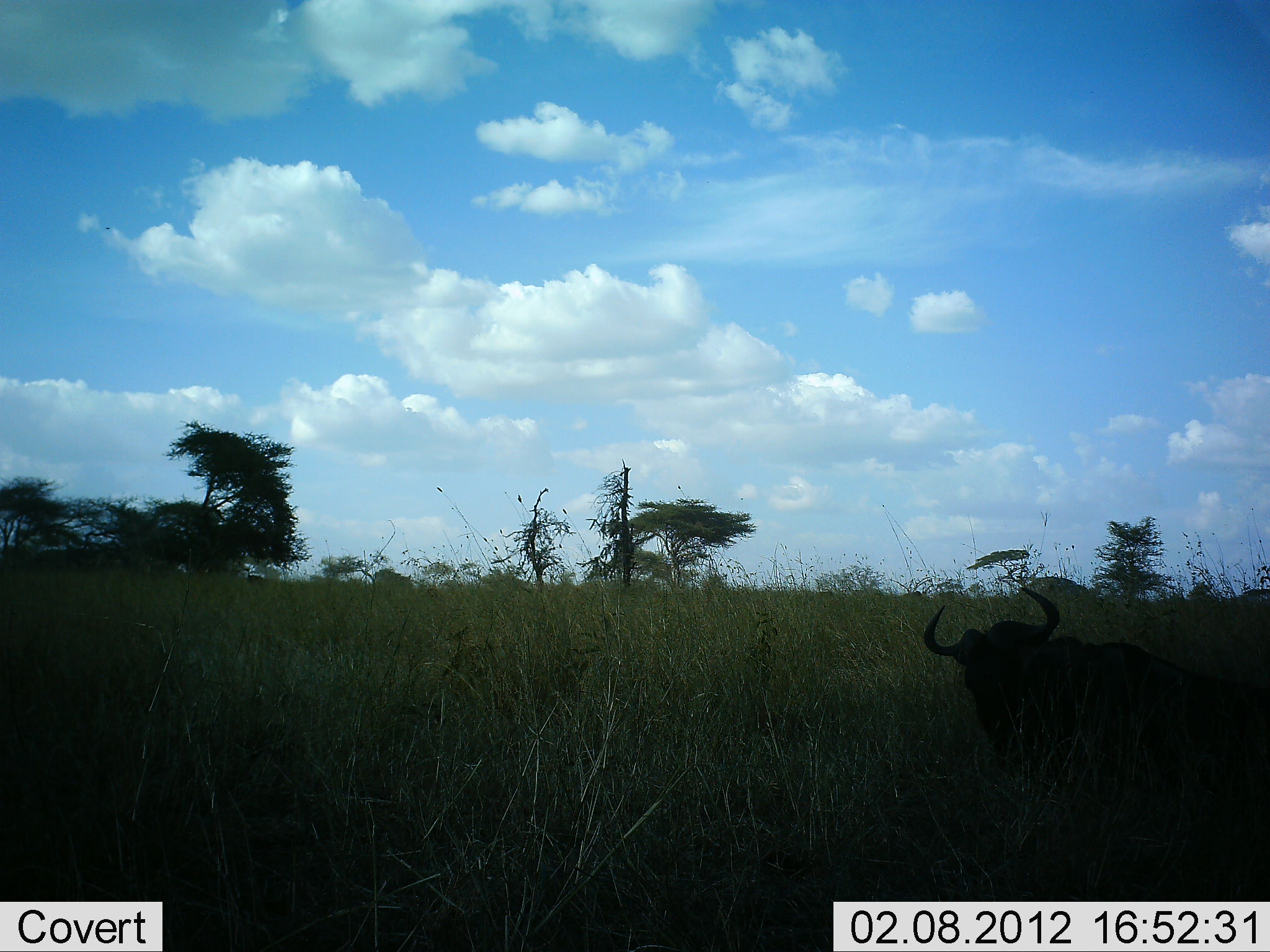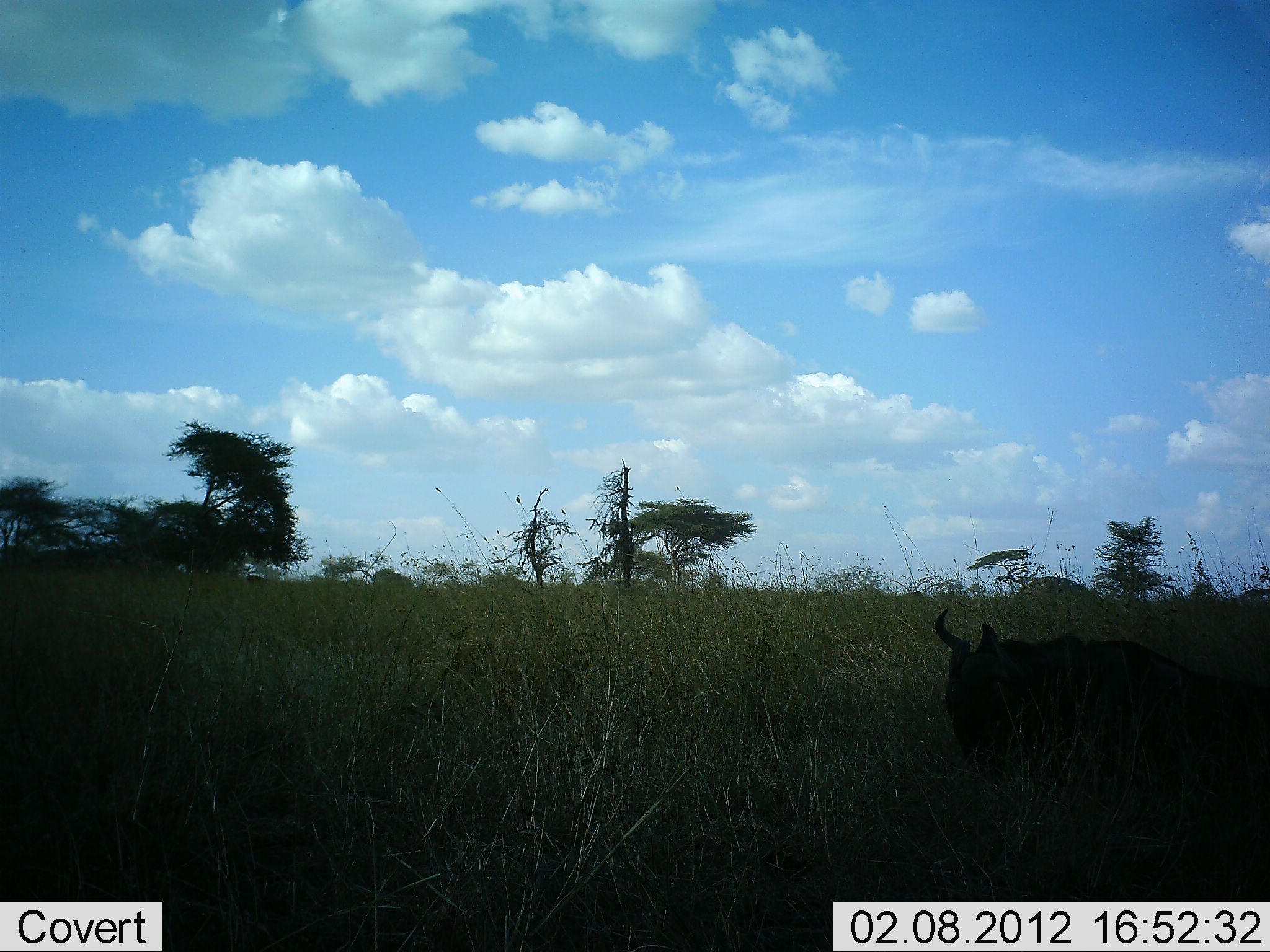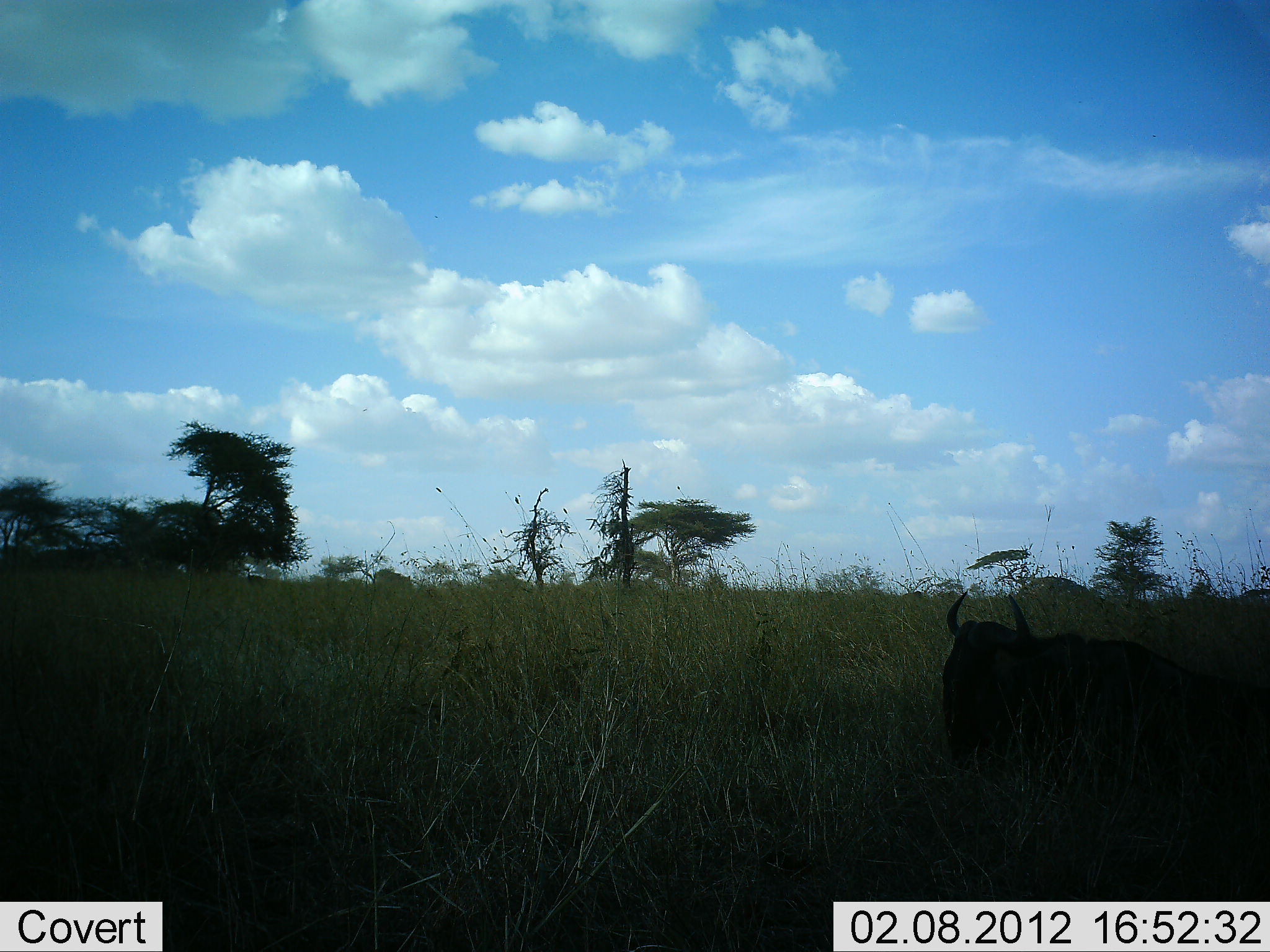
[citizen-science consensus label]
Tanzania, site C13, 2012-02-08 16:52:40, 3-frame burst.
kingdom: Animalia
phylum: Chordata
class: Mammalia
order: Artiodactyla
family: Bovidae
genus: Connochaetes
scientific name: Connochaetes taurinus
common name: blue wildebeest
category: wildebeest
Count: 1.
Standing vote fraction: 17%.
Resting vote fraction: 83%.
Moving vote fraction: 0%.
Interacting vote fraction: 0%.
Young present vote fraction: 0%.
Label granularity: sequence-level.